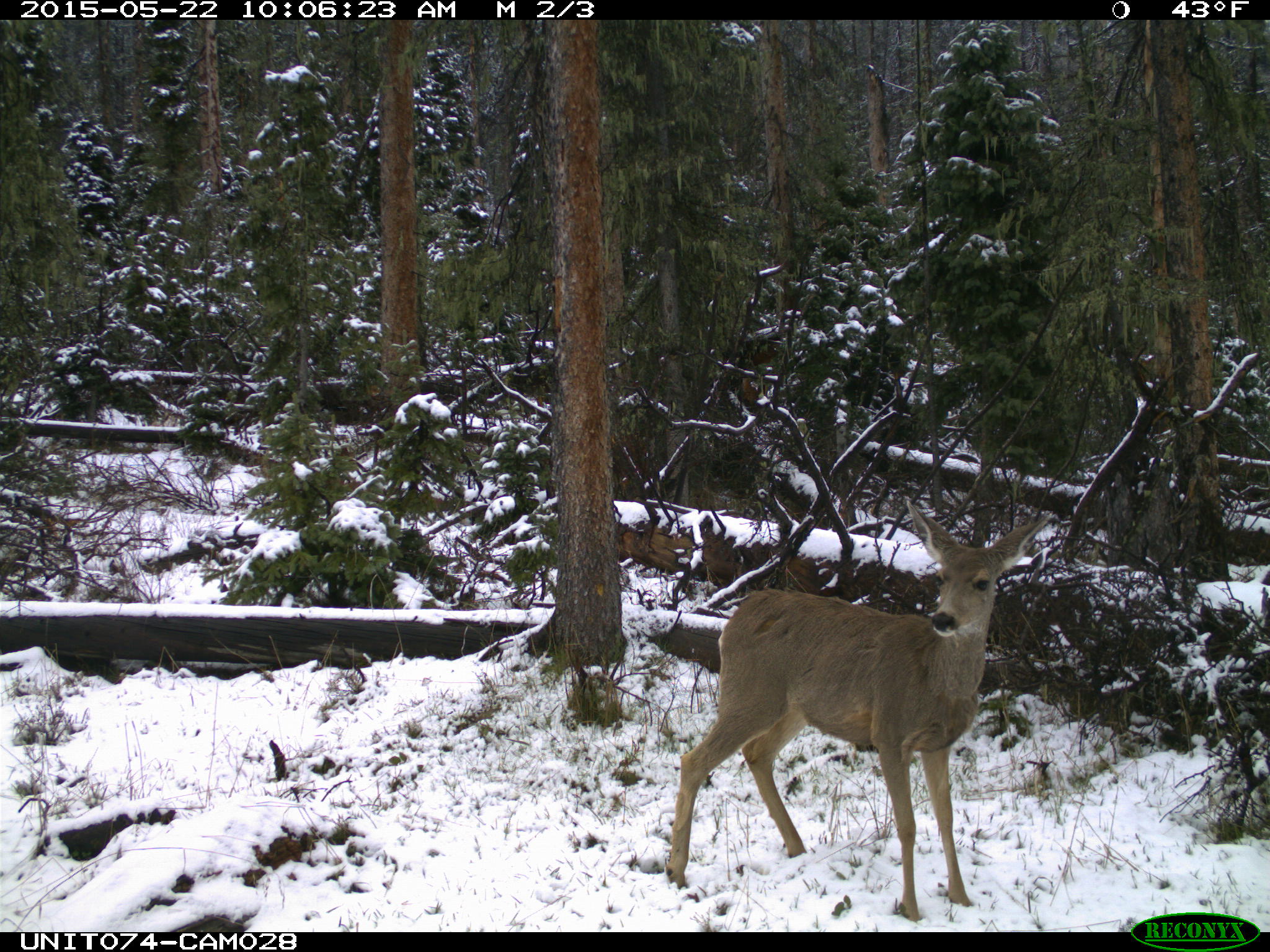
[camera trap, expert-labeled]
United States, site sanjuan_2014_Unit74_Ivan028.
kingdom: Animalia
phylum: Chordata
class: Mammalia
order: Artiodactyla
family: Cervidae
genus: Odocoileus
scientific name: Odocoileus hemionus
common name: mule deer